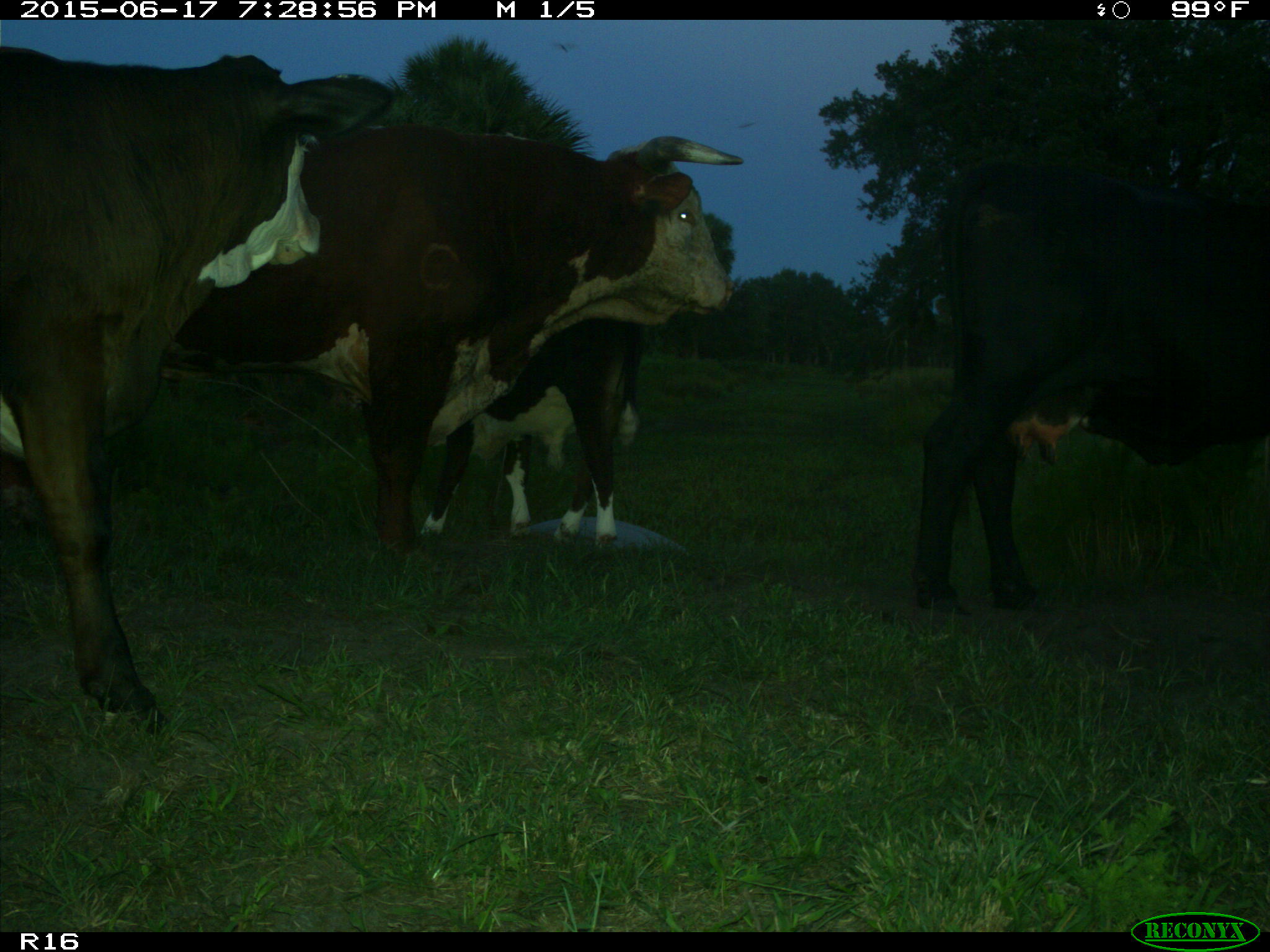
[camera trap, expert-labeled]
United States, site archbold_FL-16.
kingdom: Animalia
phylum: Chordata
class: Mammalia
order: Artiodactyla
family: Bovidae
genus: Bos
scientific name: Bos taurus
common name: domestic cow